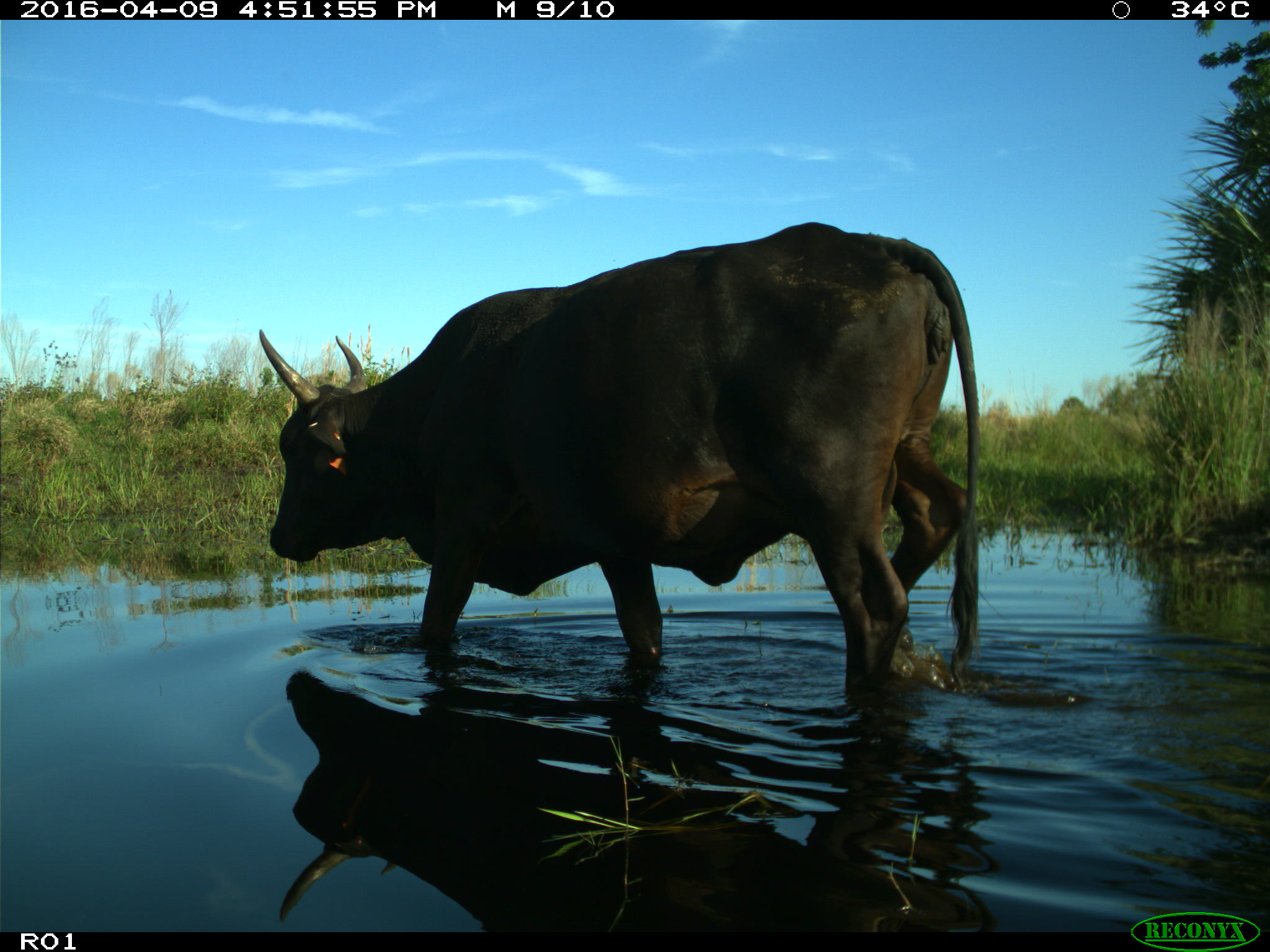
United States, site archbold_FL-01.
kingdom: Animalia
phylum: Chordata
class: Mammalia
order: Artiodactyla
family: Bovidae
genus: Bos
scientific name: Bos taurus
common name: domestic cow